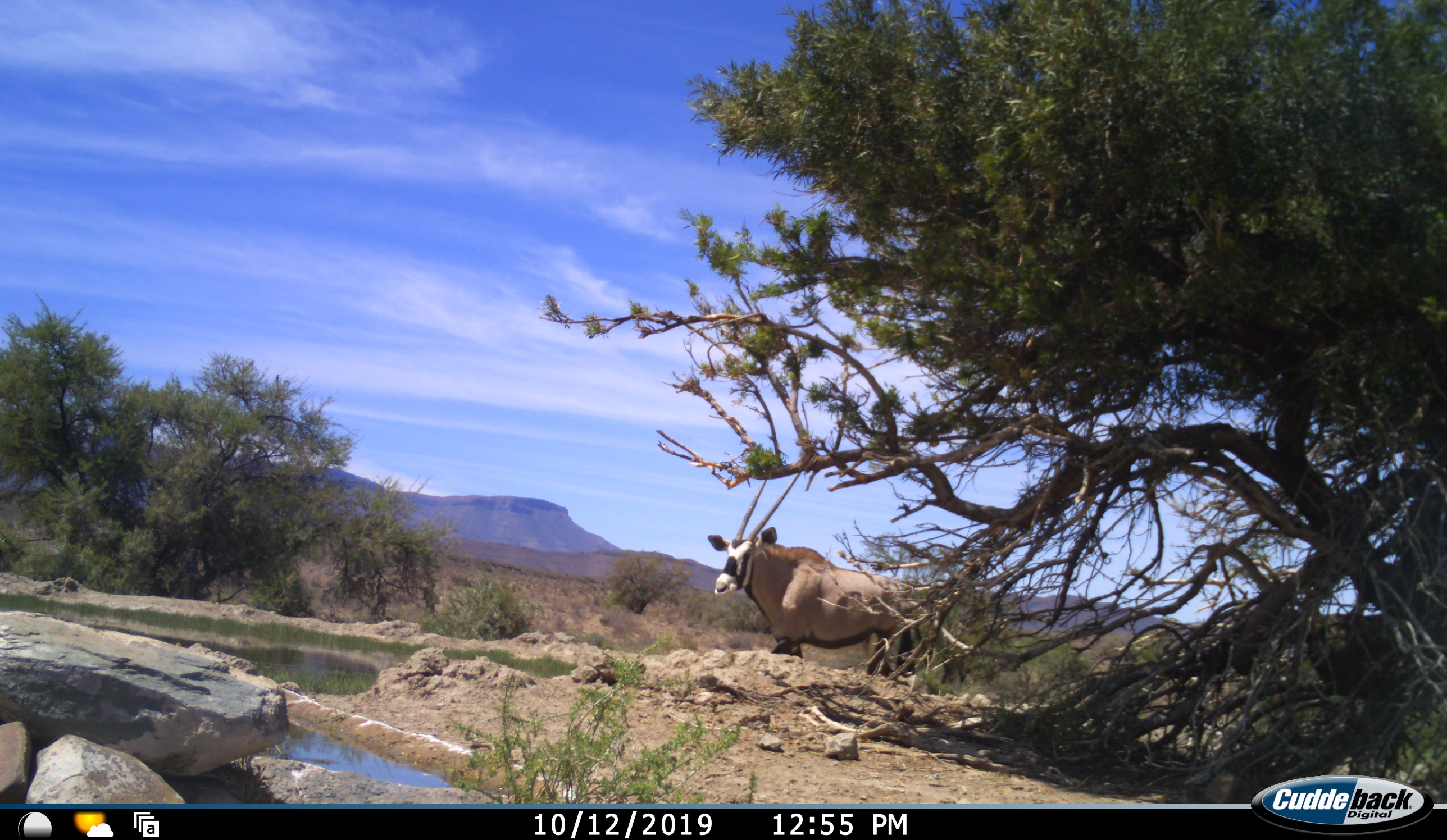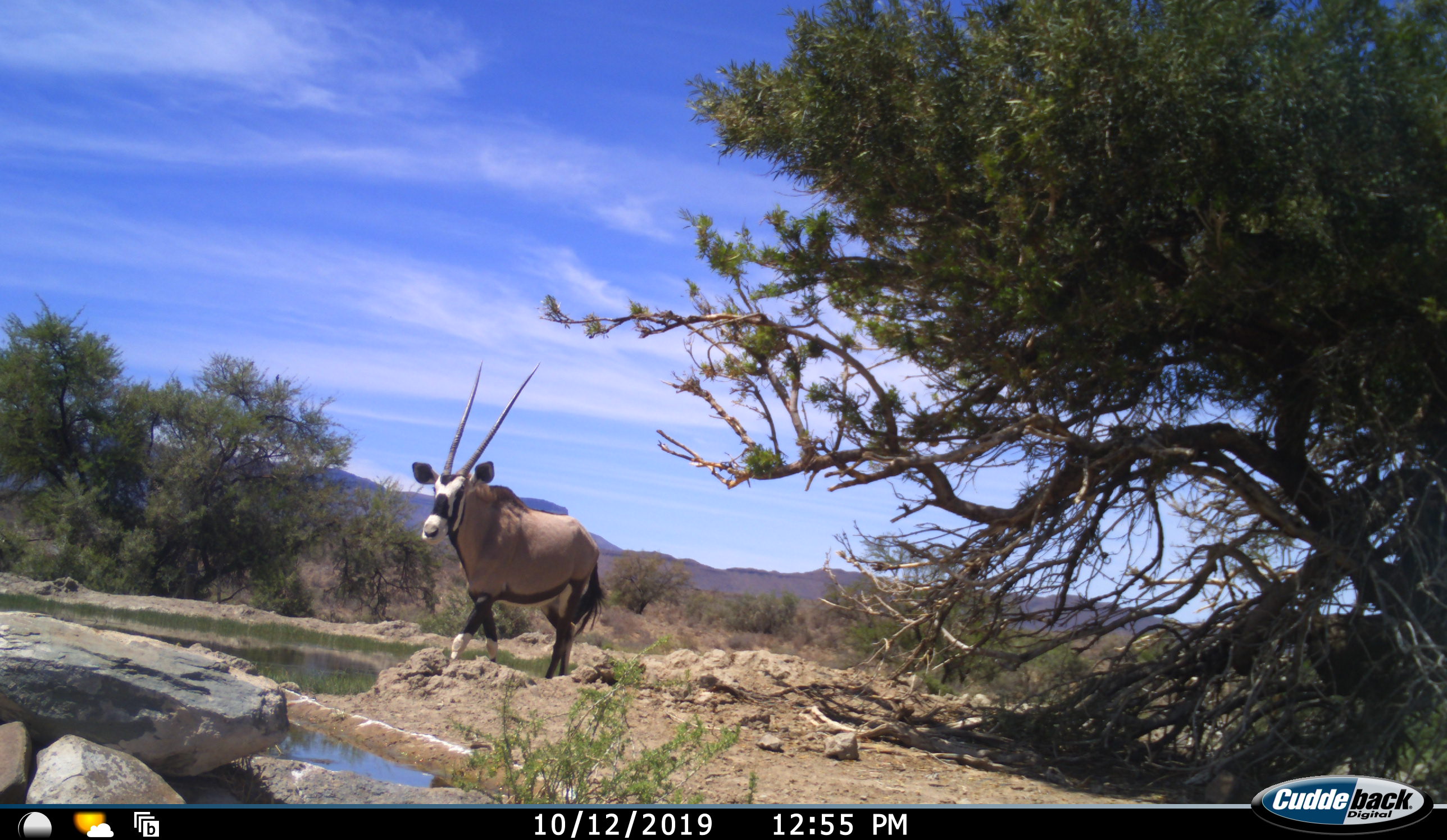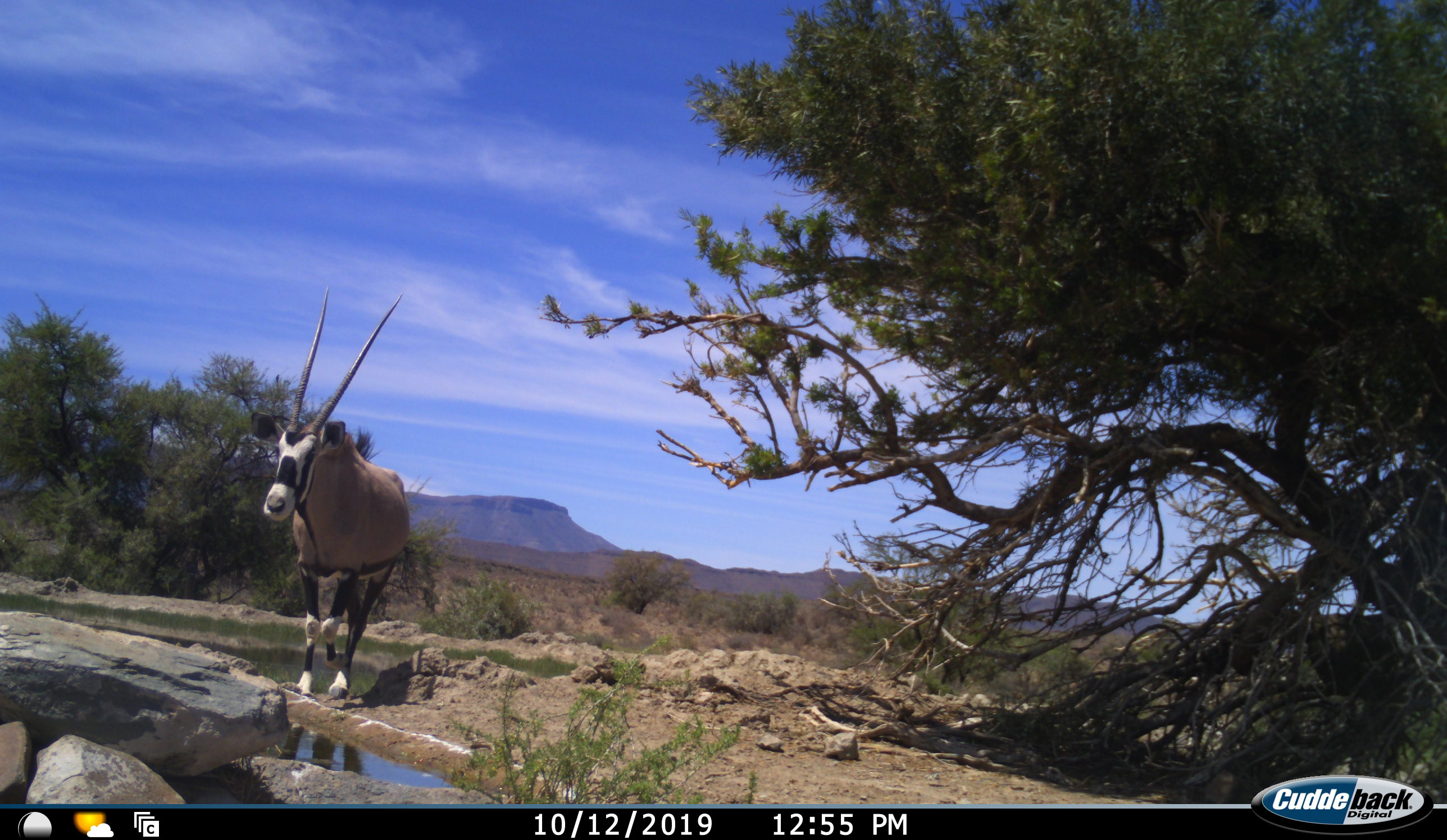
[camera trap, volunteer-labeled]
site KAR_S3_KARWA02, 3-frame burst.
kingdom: Animalia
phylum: Chordata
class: Mammalia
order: Artiodactyla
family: Bovidae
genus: Oryx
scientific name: Oryx gazella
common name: gemsbok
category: oryx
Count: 1.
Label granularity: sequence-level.